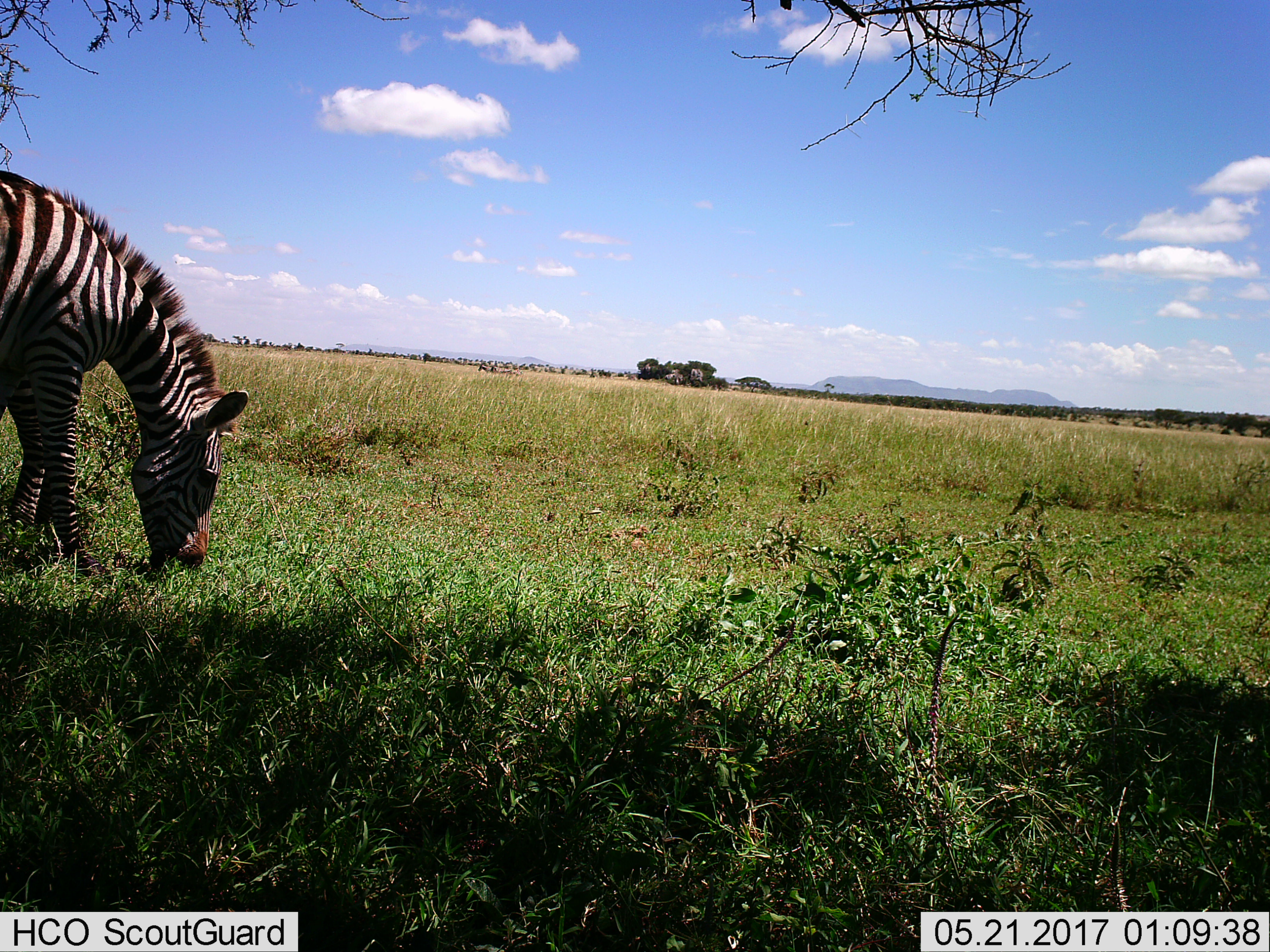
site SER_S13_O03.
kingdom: Animalia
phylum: Chordata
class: Mammalia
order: Perissodactyla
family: Equidae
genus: Equus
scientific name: Equus quagga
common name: plains zebra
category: zebraplains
Zebraplains (plains zebra) (Equus quagga), count 1. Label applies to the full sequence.